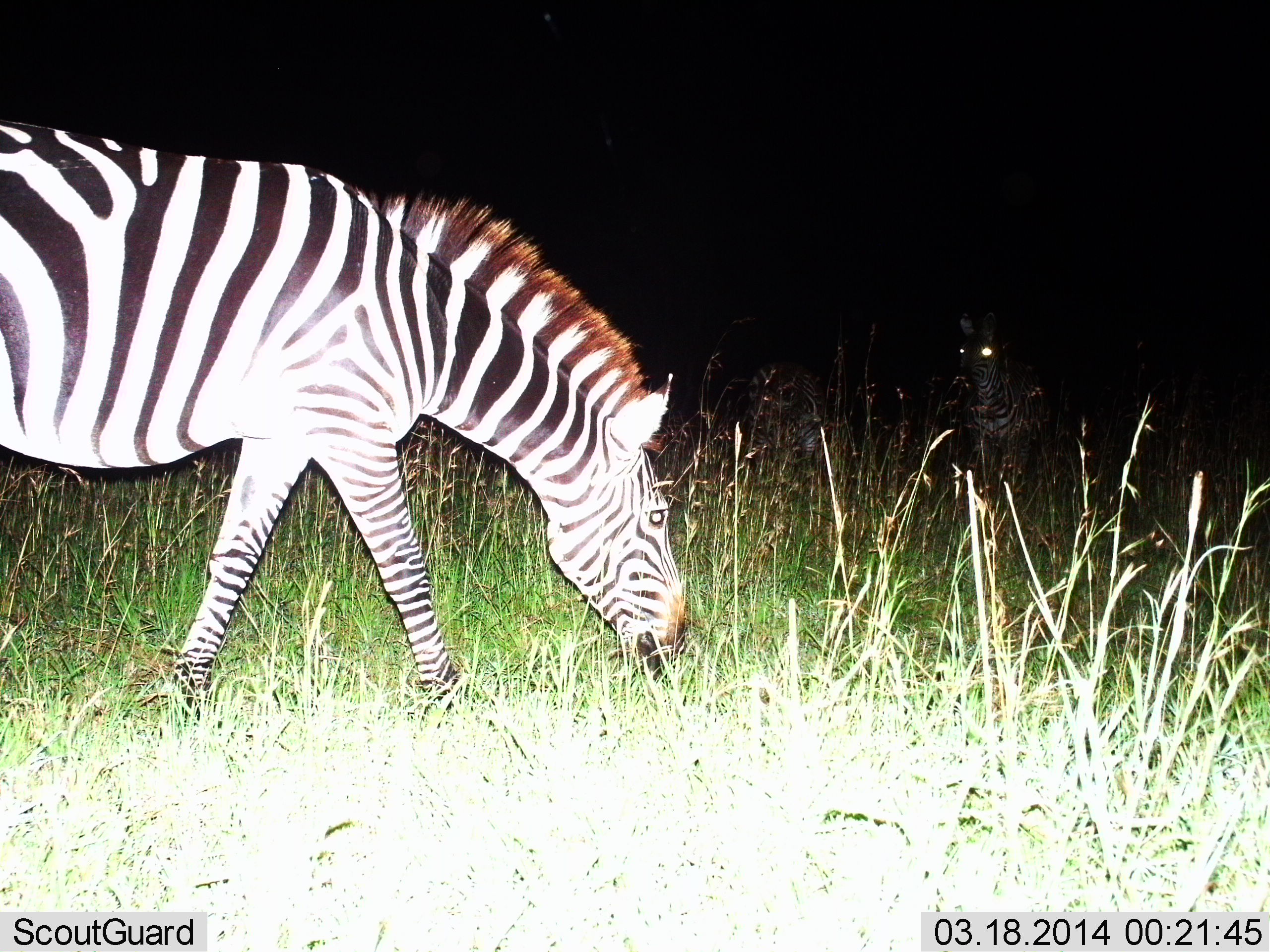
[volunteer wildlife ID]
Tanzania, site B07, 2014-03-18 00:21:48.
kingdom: Animalia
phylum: Chordata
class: Mammalia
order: Perissodactyla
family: Equidae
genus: Equus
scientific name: Equus quagga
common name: plains zebra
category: zebra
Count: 2.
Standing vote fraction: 50%.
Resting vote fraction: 0%.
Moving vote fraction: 30%.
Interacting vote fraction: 0%.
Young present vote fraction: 10%.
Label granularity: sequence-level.